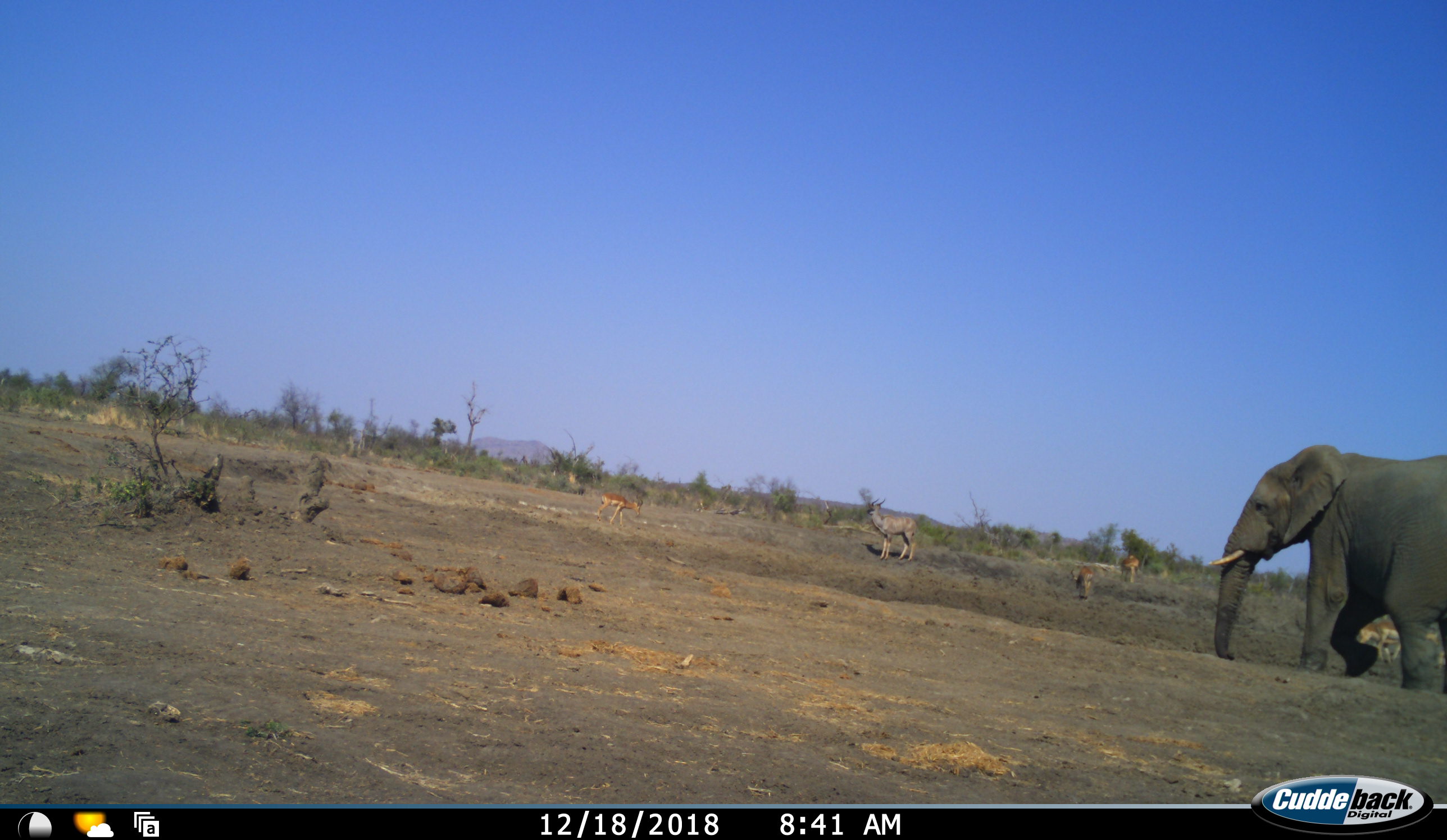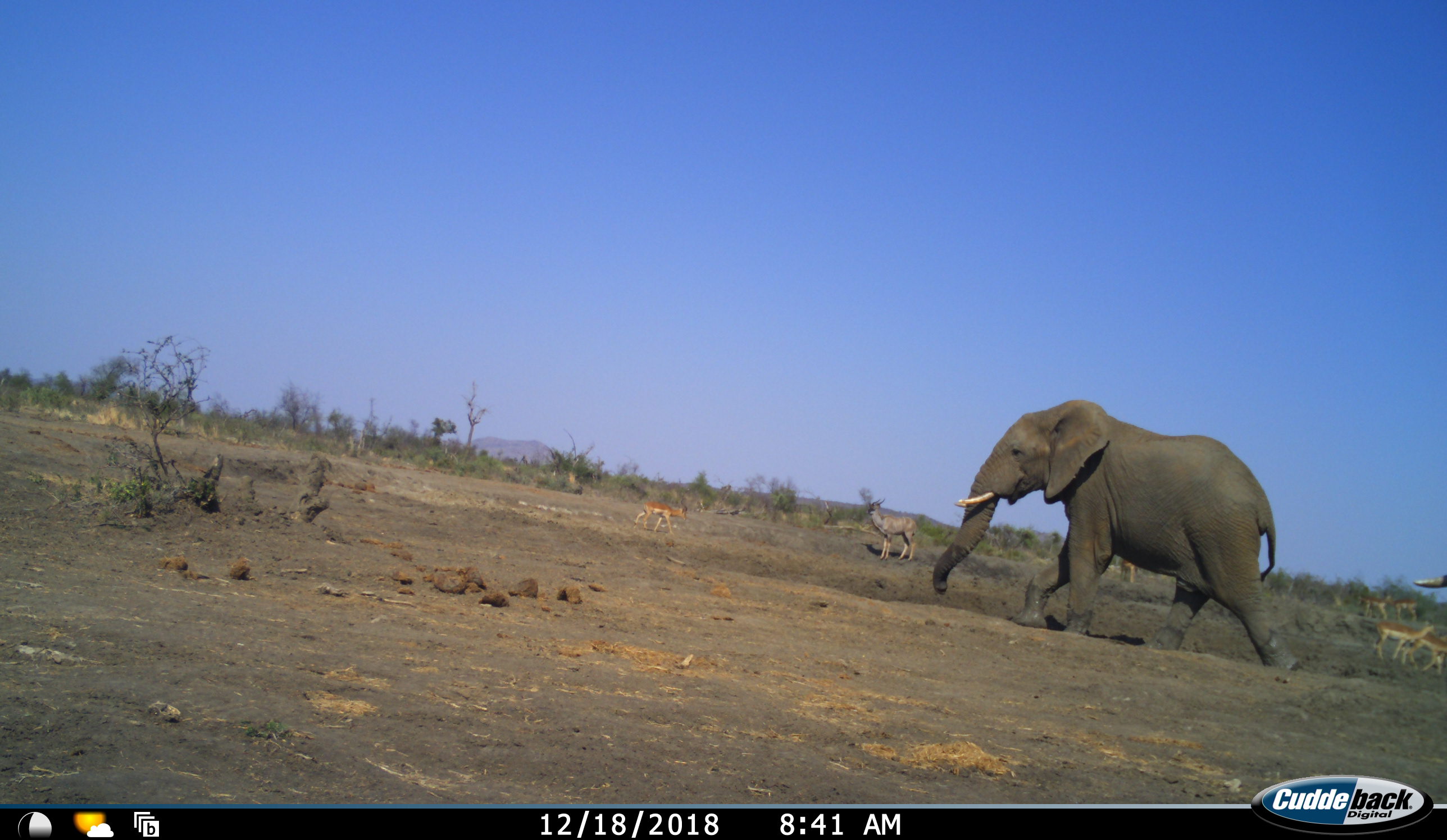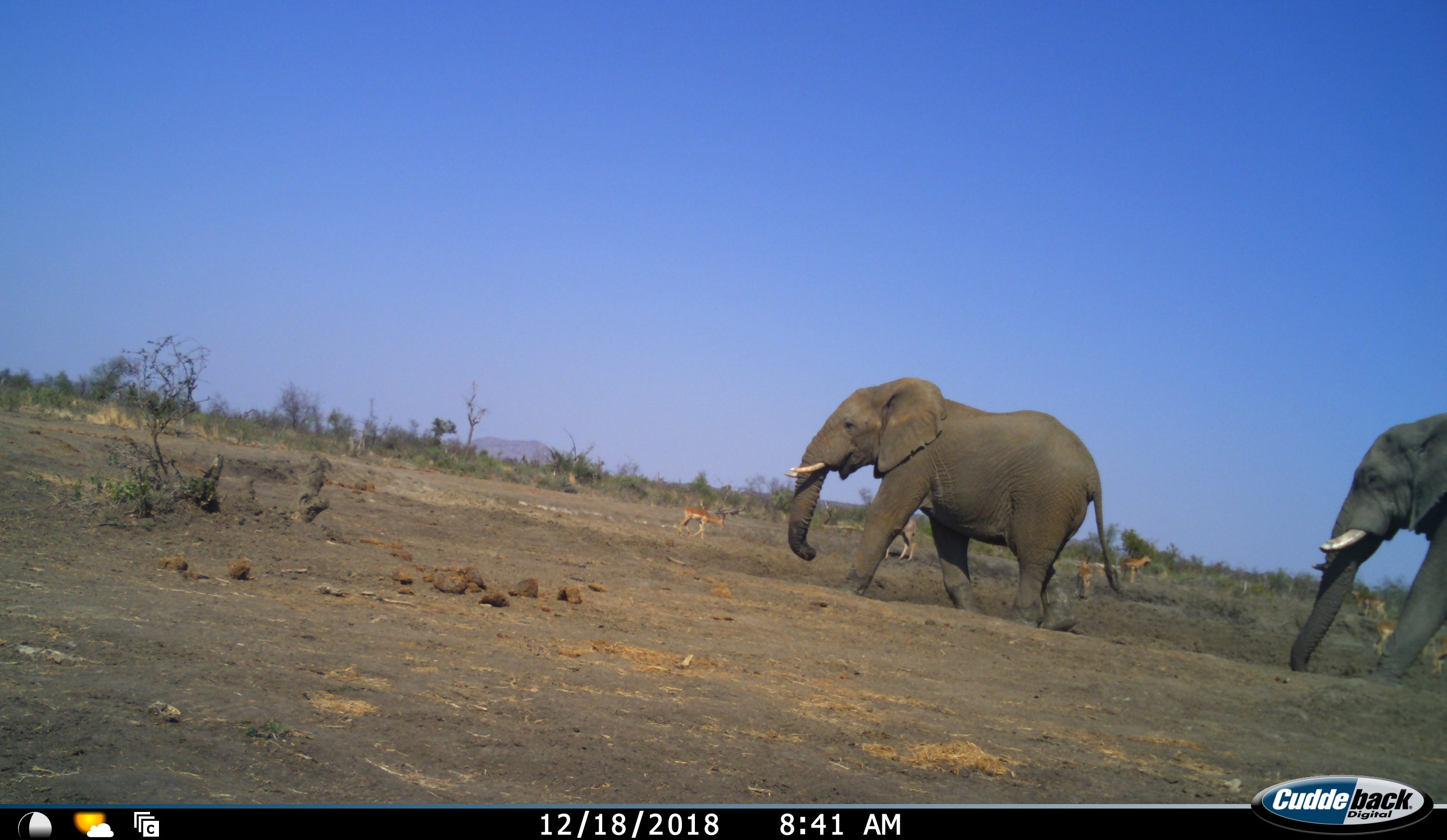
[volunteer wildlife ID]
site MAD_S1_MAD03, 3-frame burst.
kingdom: Animalia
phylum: Chordata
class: Mammalia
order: Artiodactyla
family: Bovidae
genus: Sylvicapra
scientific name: Sylvicapra grimmia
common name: common duiker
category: duikercommongrey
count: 8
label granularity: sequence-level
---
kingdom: Animalia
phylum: Chordata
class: Mammalia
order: Proboscidea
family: Elephantidae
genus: Loxodonta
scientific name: Loxodonta africana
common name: african bush elephant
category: elephant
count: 2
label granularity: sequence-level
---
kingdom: Animalia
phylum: Chordata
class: Mammalia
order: Artiodactyla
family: Bovidae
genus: Aepyceros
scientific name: Aepyceros melampus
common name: impala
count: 6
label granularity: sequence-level